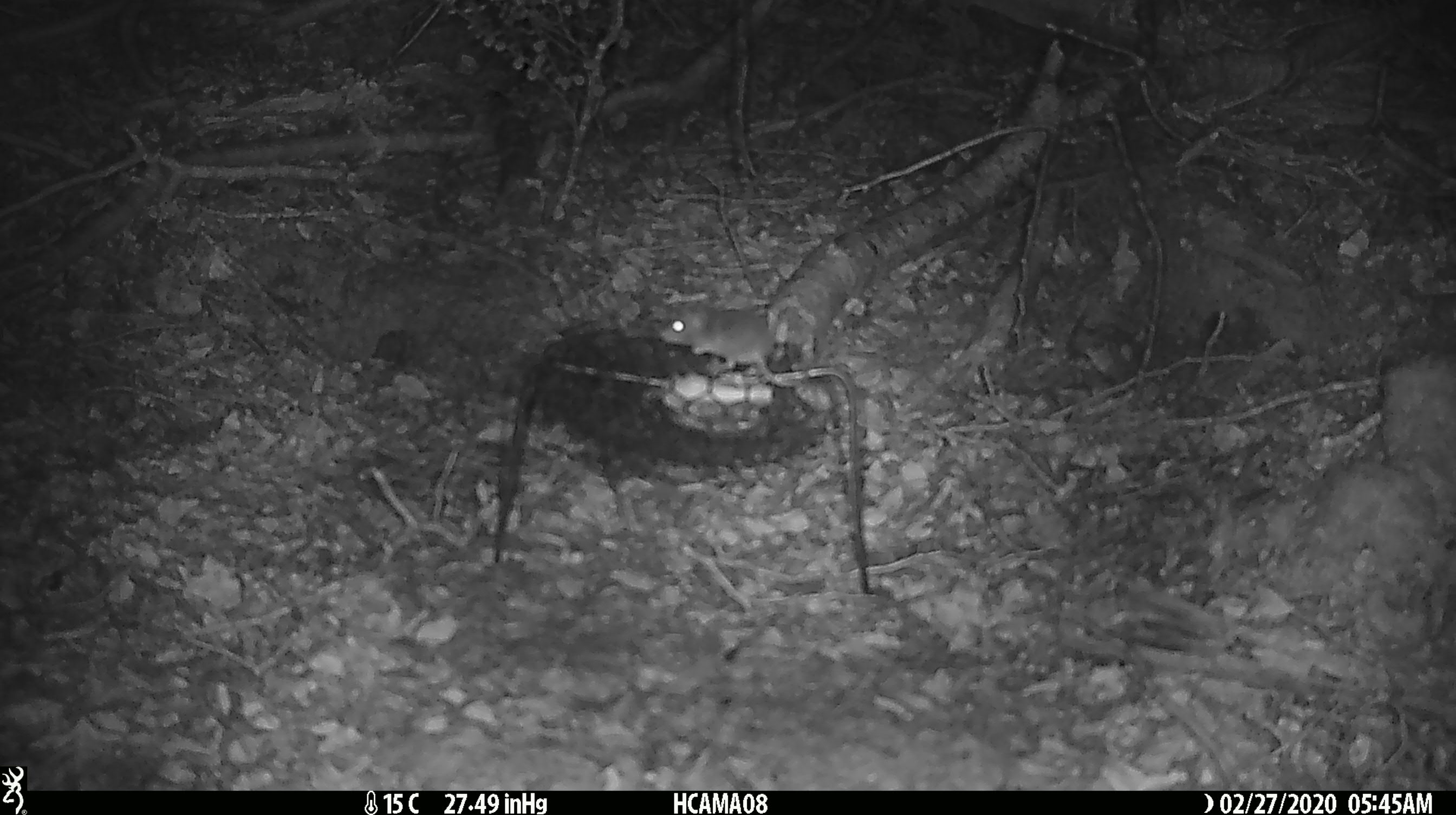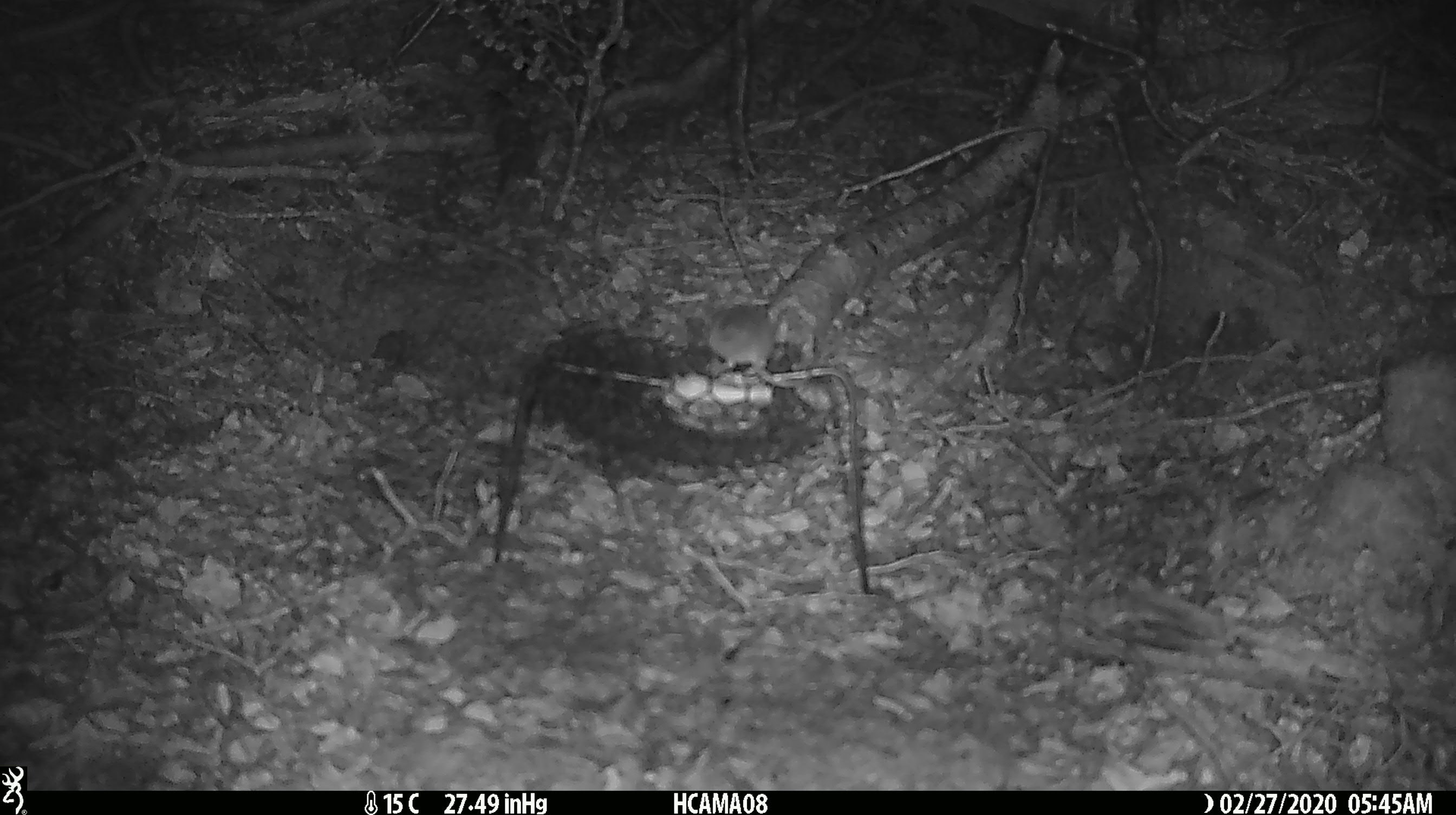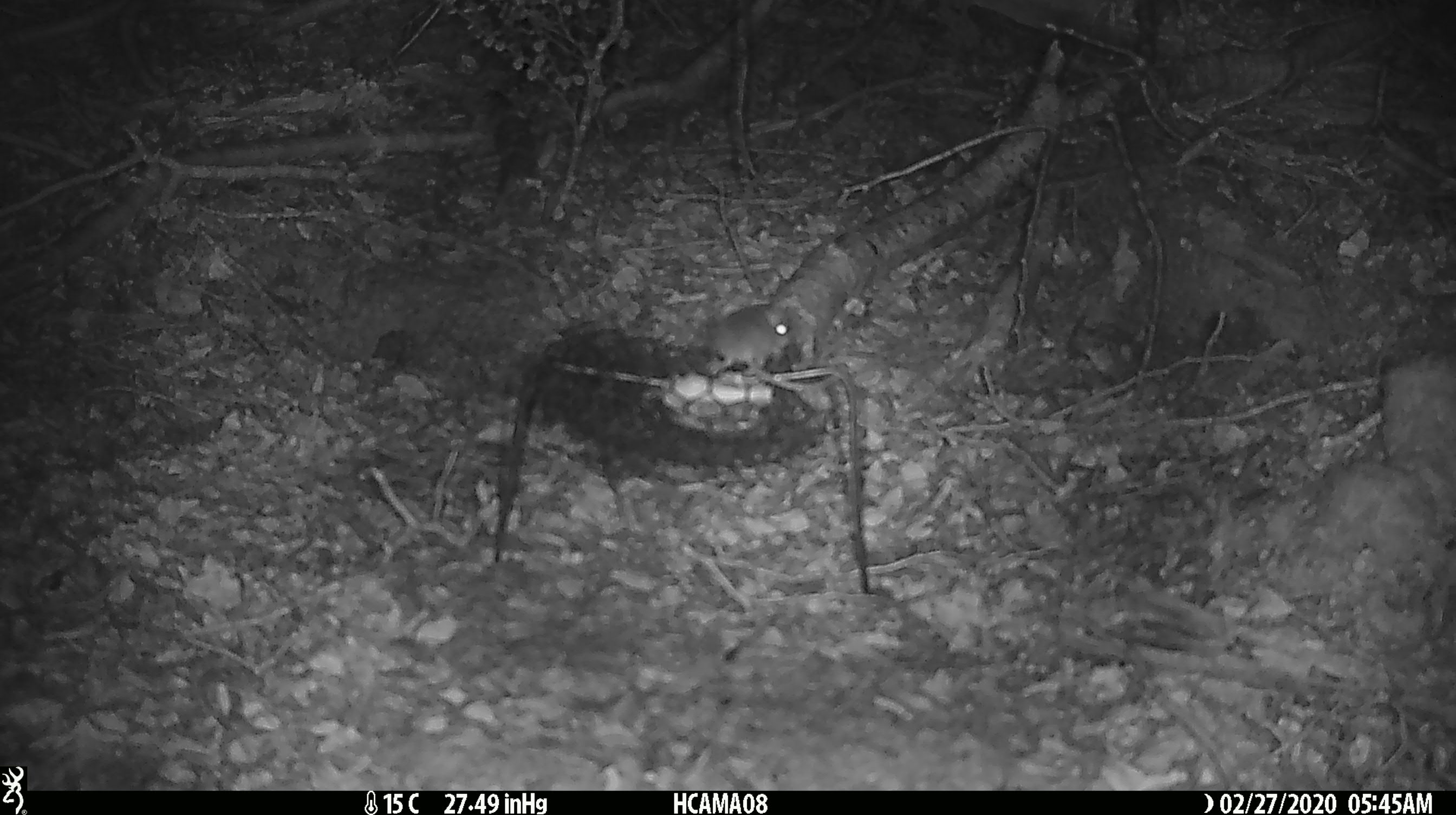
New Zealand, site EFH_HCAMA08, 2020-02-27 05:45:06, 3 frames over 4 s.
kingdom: Animalia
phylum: Chordata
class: Mammalia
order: Rodentia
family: Muridae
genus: Mus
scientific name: Mus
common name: mouse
Mouse (Mus).